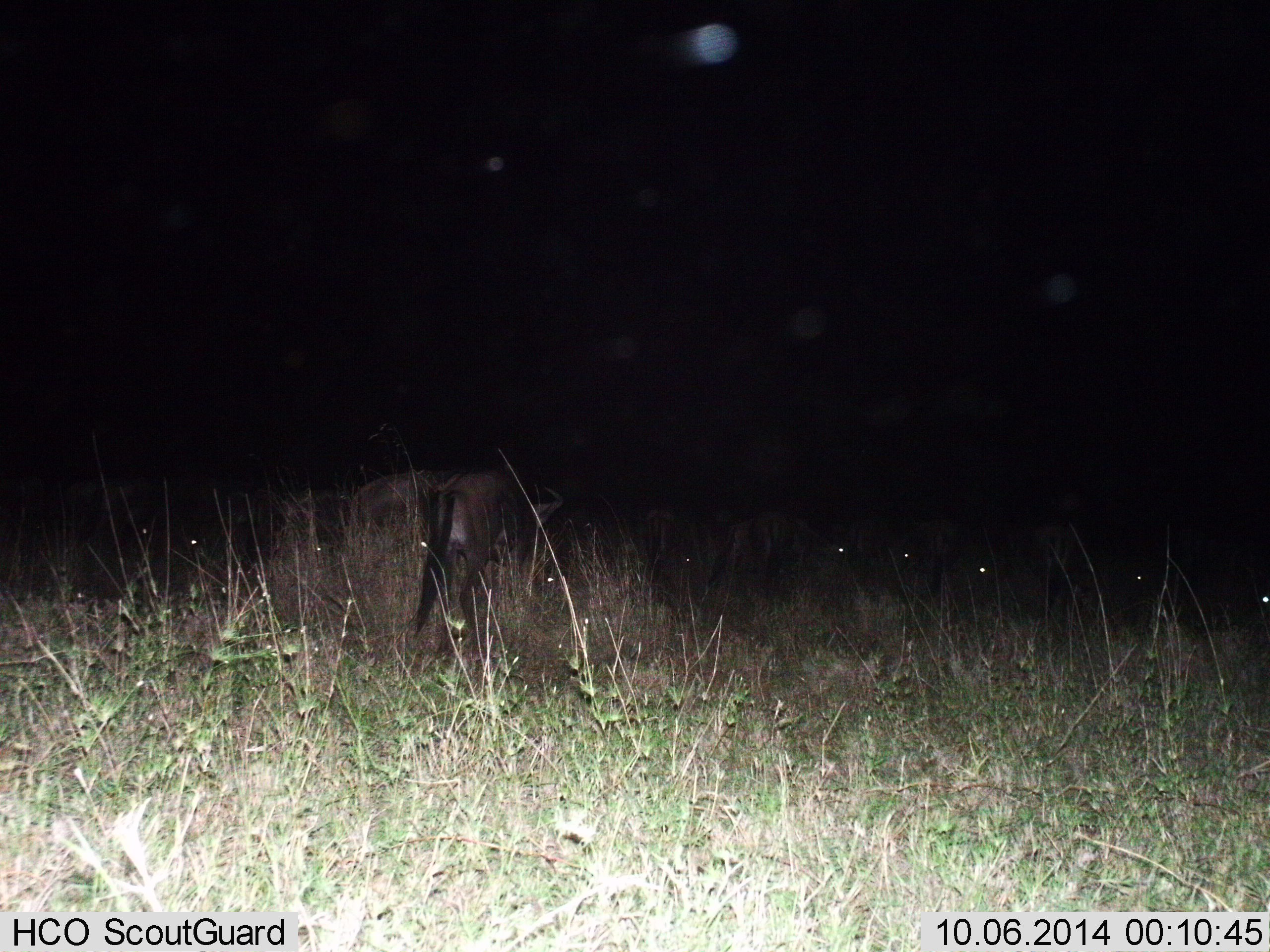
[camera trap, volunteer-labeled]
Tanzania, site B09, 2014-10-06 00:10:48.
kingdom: Animalia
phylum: Chordata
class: Mammalia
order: Artiodactyla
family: Bovidae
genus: Connochaetes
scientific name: Connochaetes taurinus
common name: blue wildebeest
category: wildebeest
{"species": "wildebeest (blue wildebeest) (Connochaetes taurinus)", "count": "11-50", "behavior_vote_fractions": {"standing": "60%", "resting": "40%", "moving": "20%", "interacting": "0%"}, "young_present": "0%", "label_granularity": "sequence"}